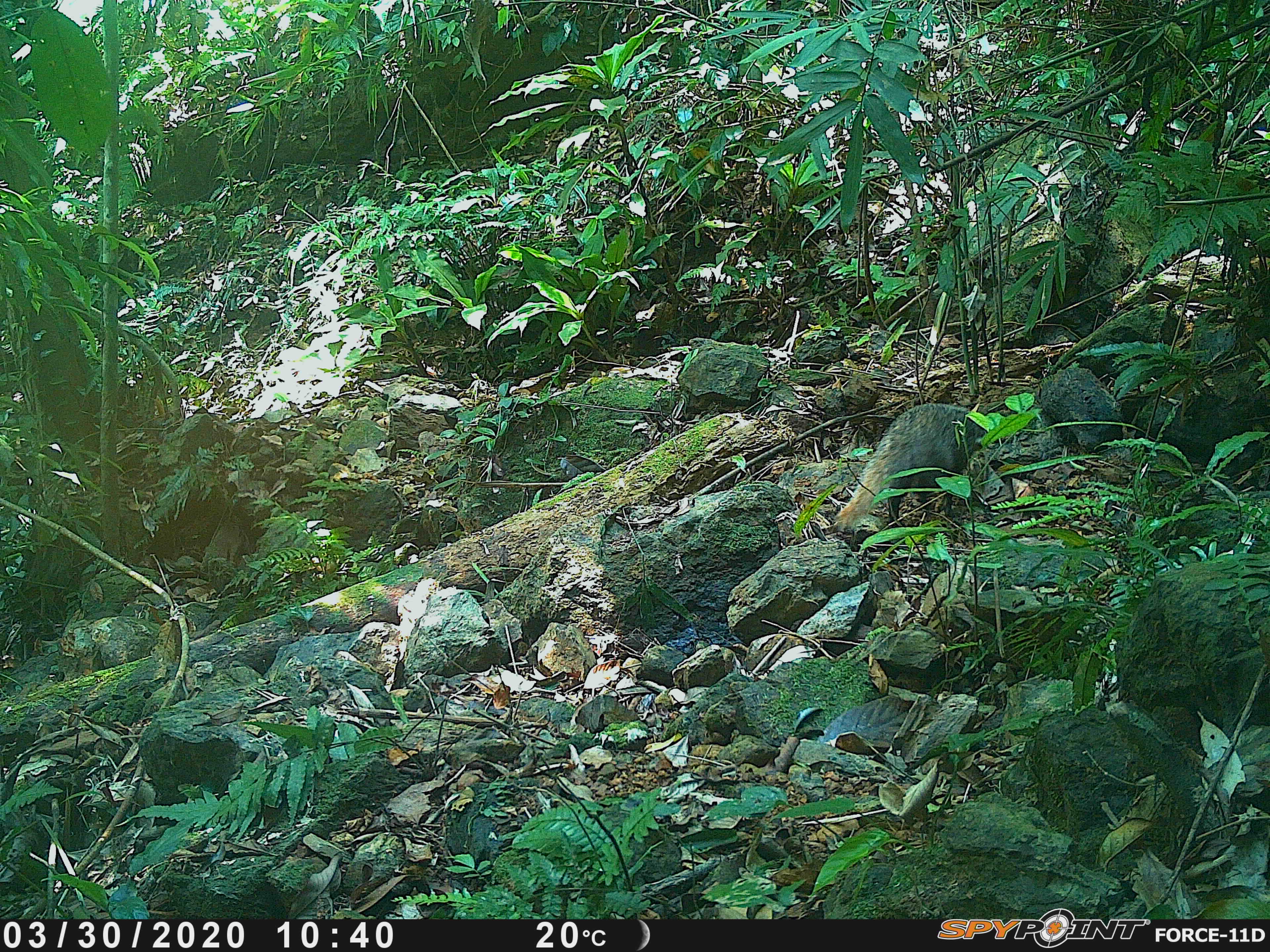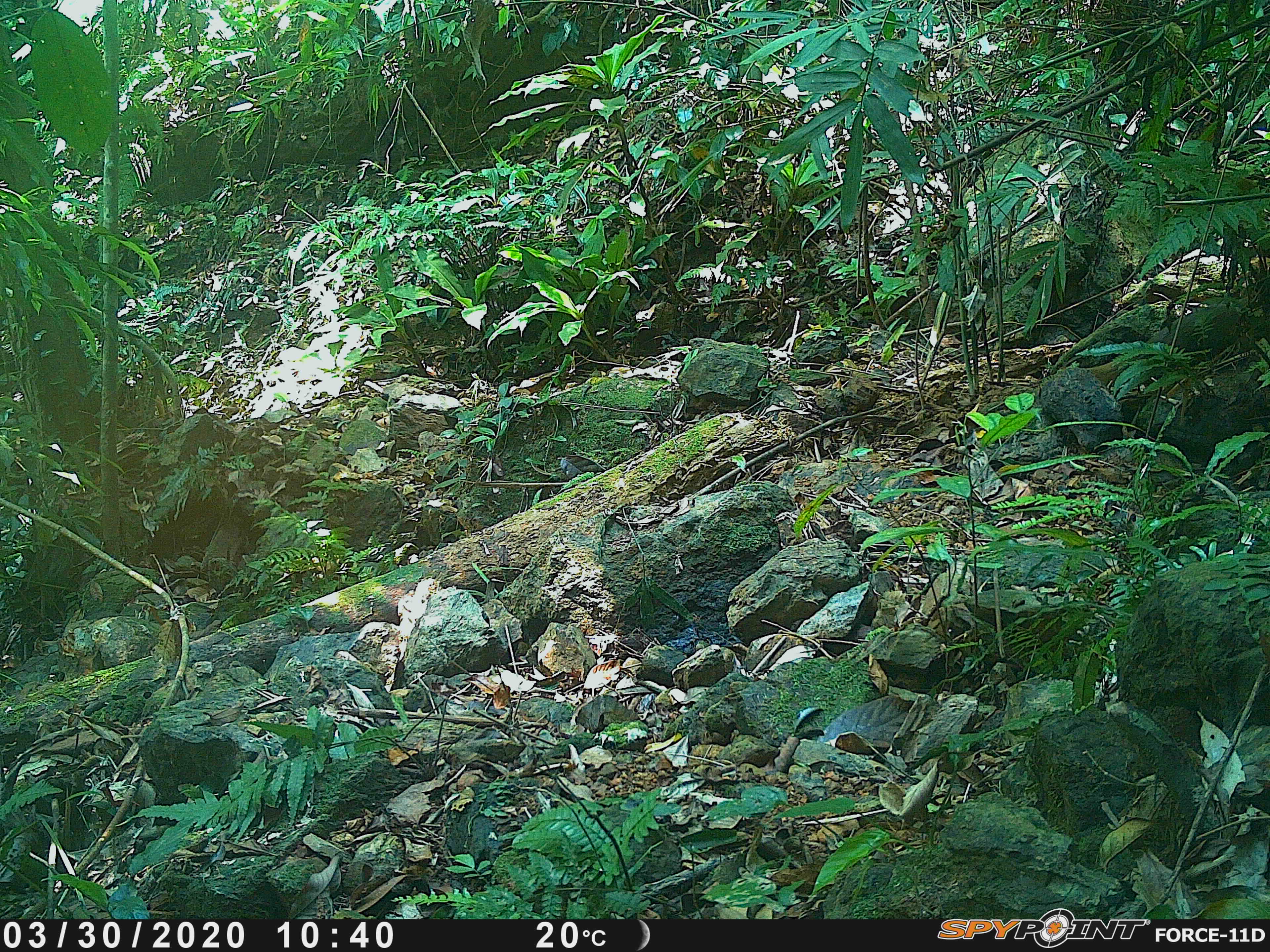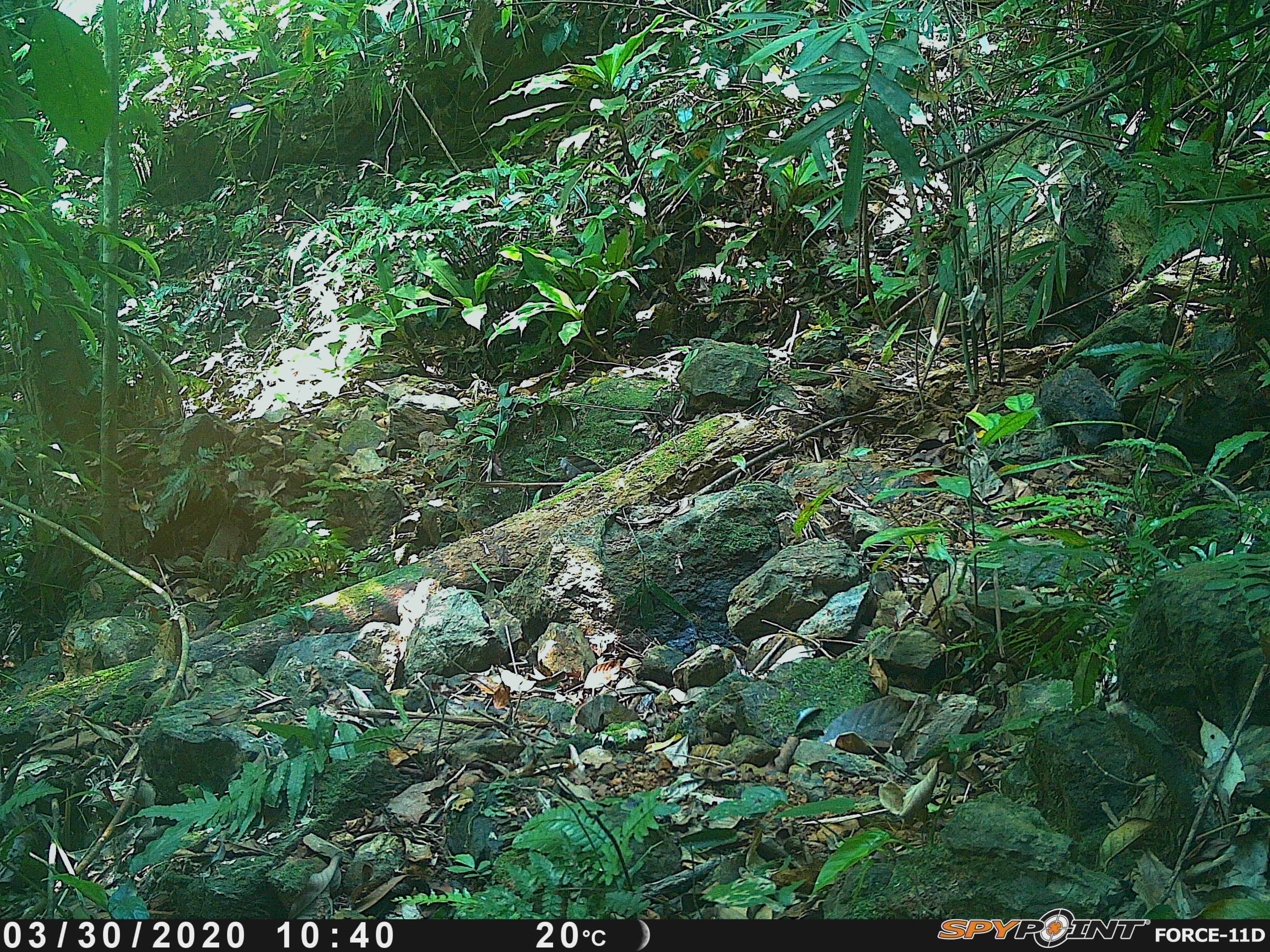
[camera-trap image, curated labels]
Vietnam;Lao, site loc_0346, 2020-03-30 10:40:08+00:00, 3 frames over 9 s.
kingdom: Animalia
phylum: Chordata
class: Mammalia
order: Carnivora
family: Herpestidae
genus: Urva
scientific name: Urva urva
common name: crab-eating mongoose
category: crab eating mongoose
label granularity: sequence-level